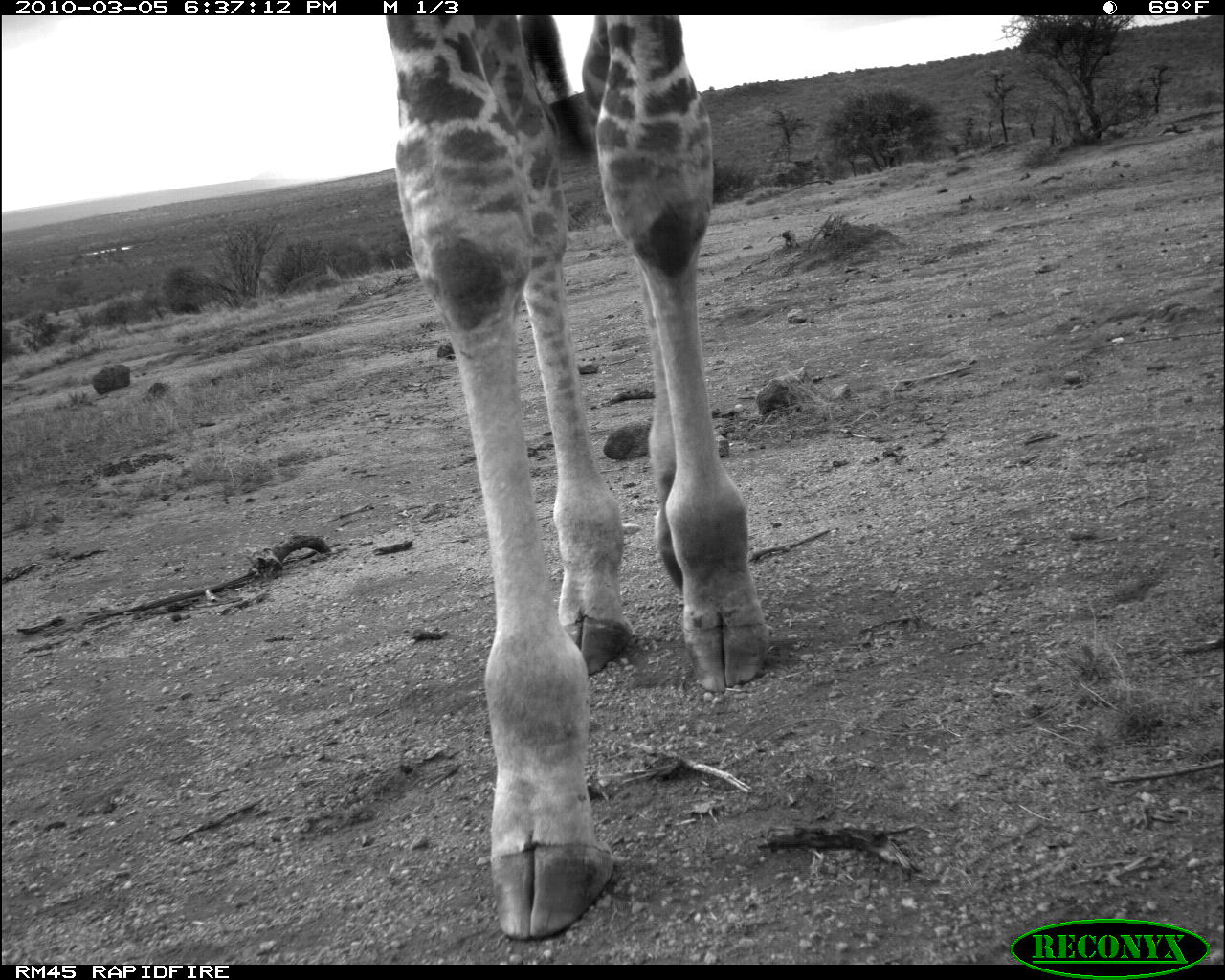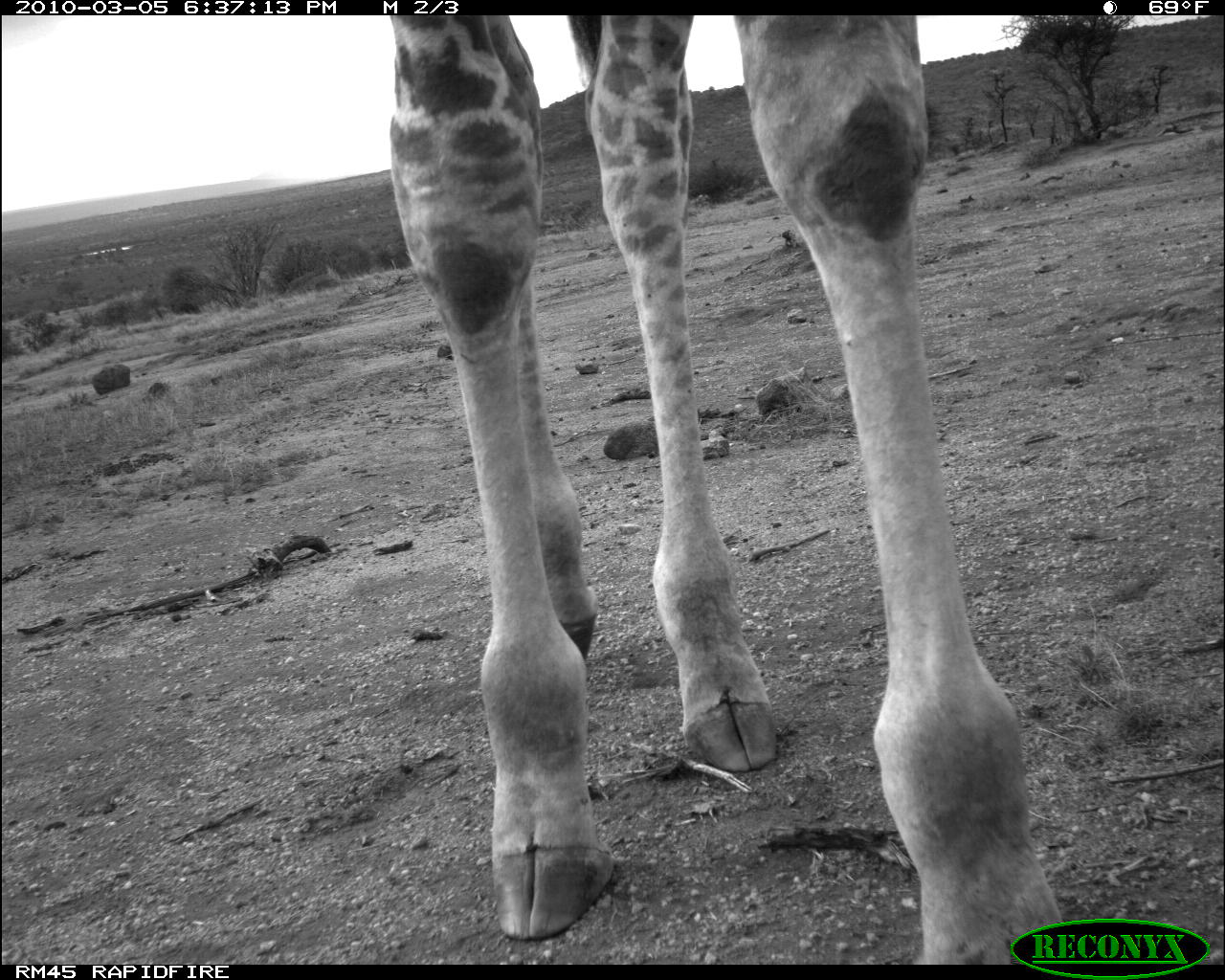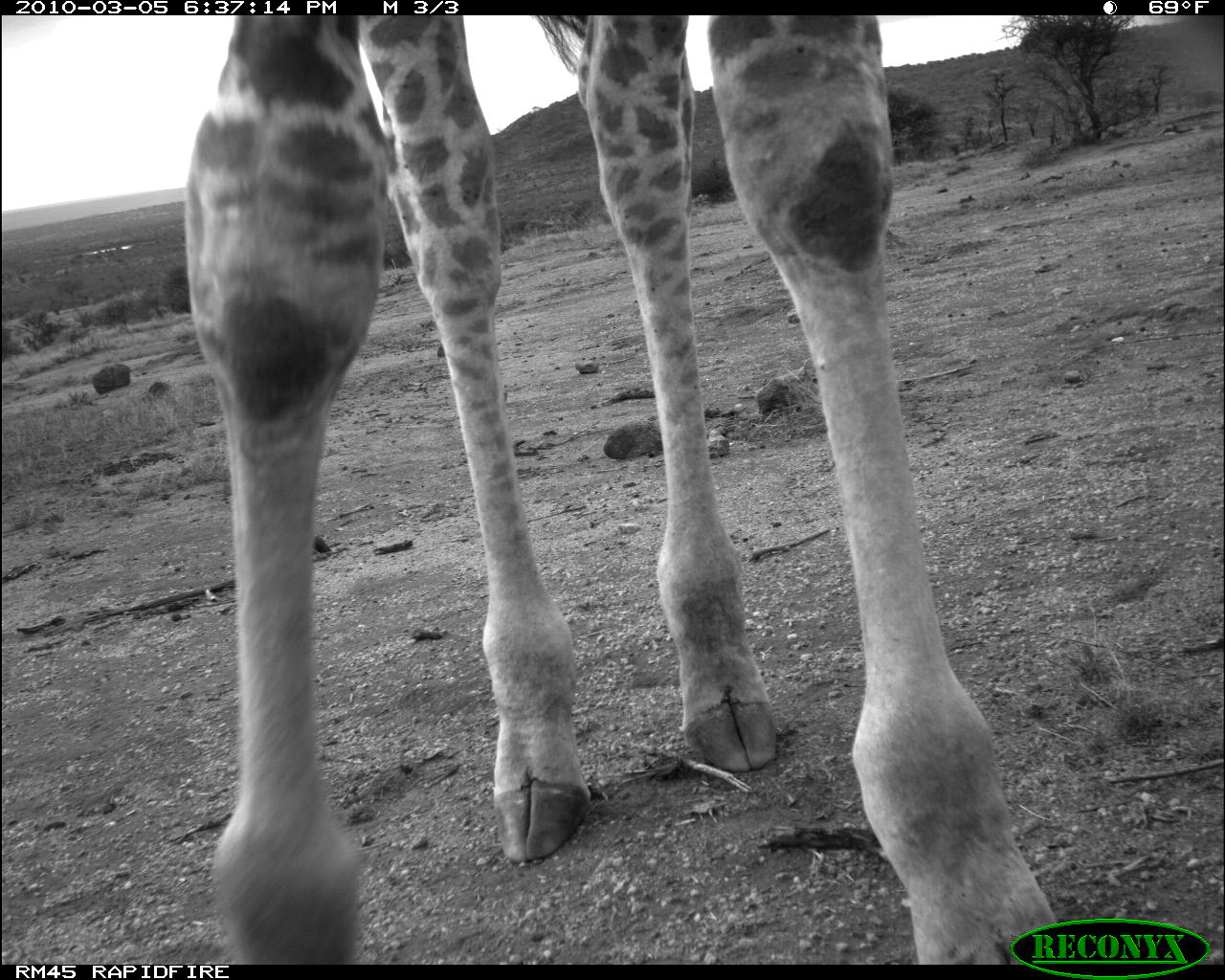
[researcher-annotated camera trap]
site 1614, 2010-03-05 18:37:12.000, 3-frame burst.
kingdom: Animalia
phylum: Chordata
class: Mammalia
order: Artiodactyla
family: Giraffidae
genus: Giraffa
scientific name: Giraffa camelopardalis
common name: giraffe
Giraffa camelopardalis (giraffe), count 1.